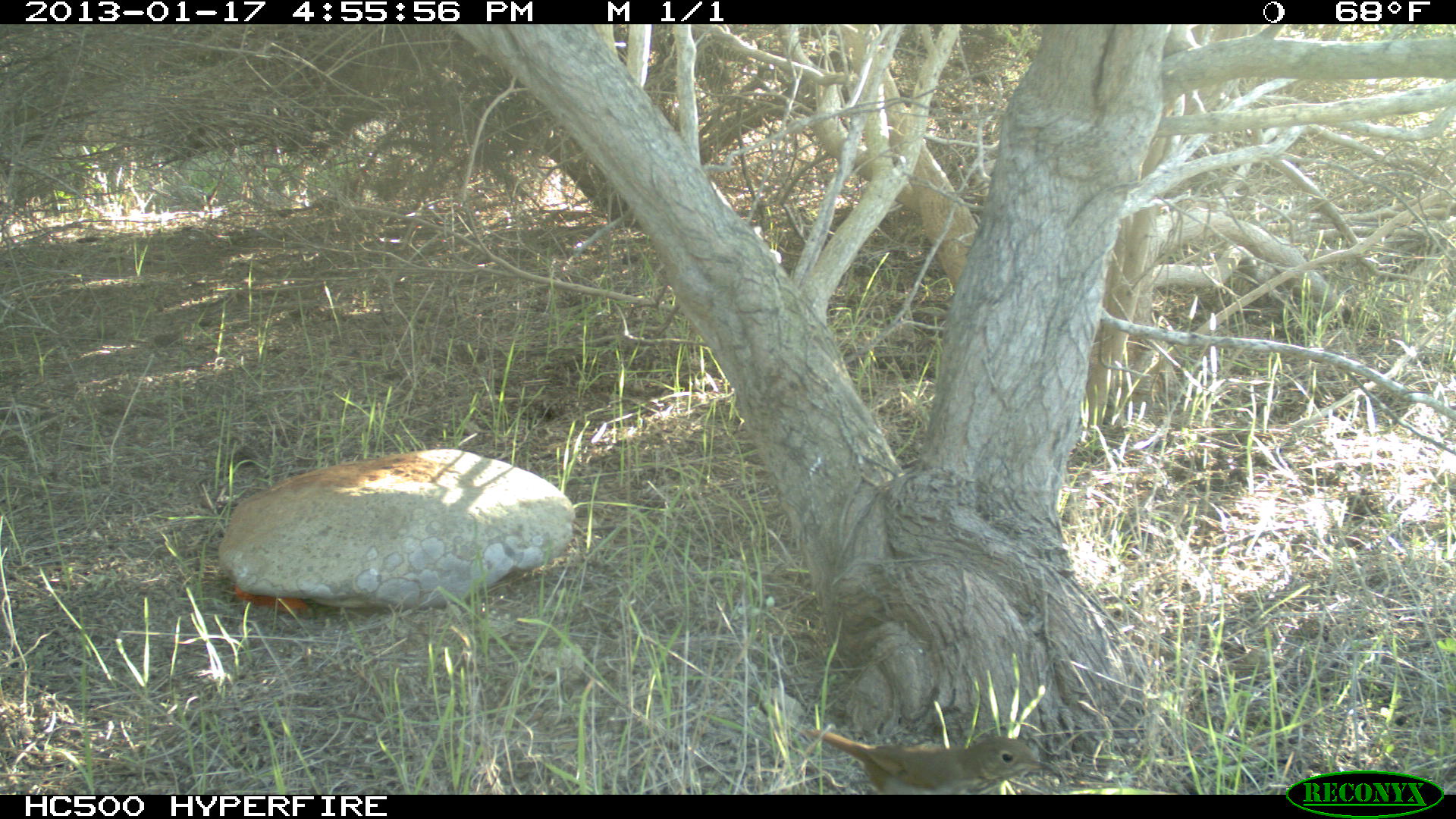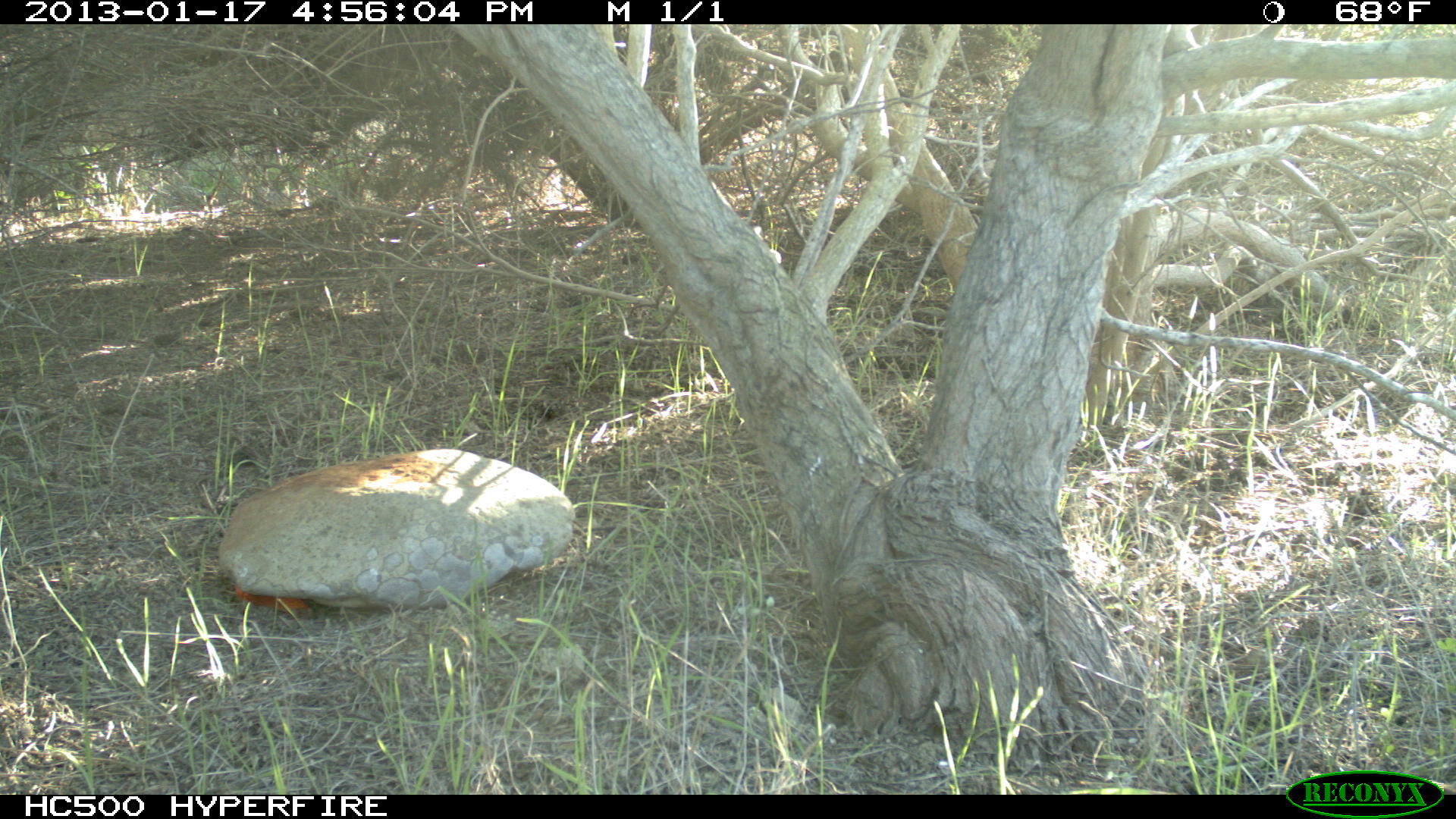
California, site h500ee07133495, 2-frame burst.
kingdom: Animalia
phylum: Chordata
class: Aves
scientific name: Aves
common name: bird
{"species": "bird (Aves)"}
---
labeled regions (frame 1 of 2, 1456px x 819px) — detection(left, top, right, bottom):
bird: detection(800, 728, 1055, 795)